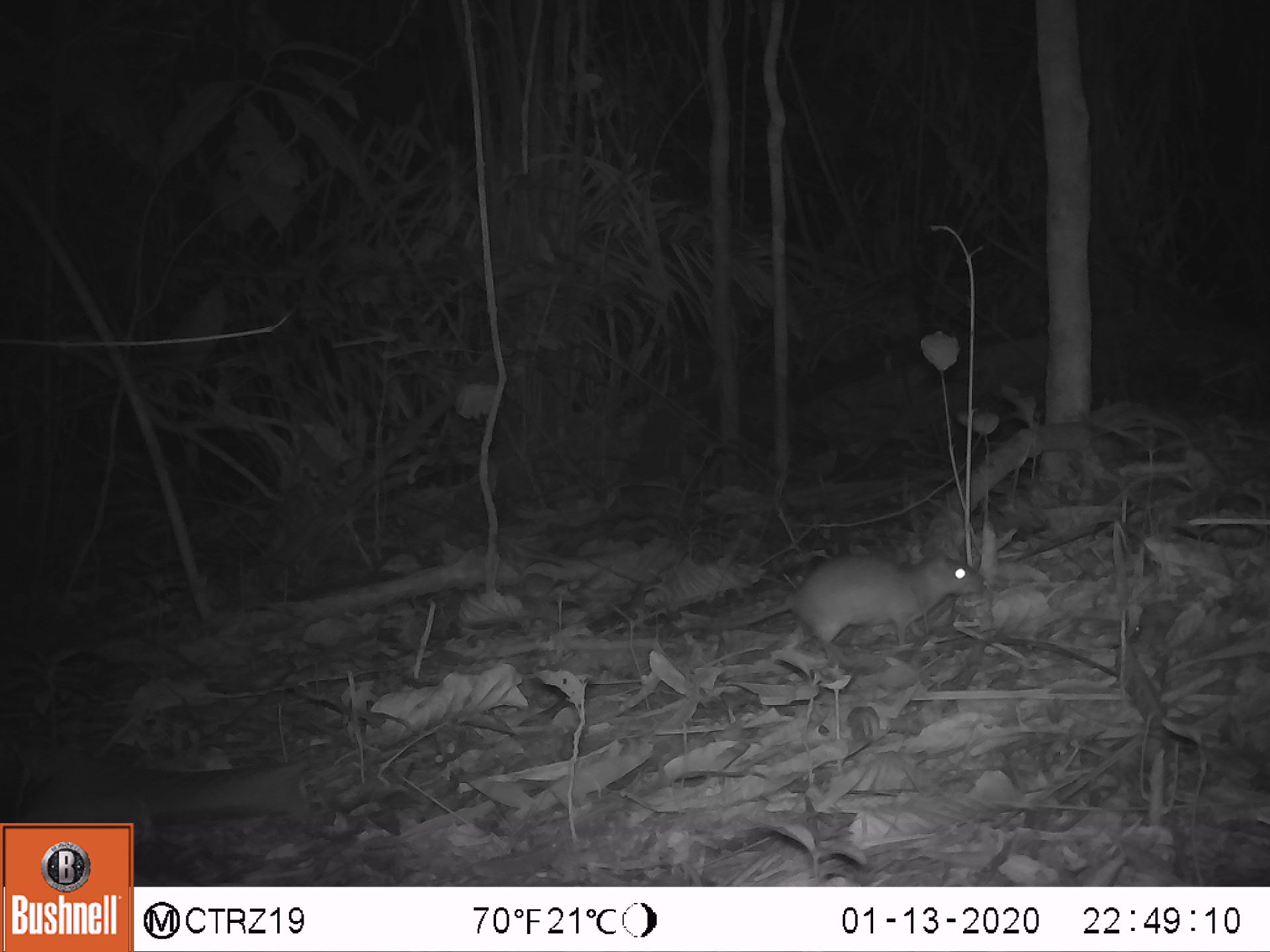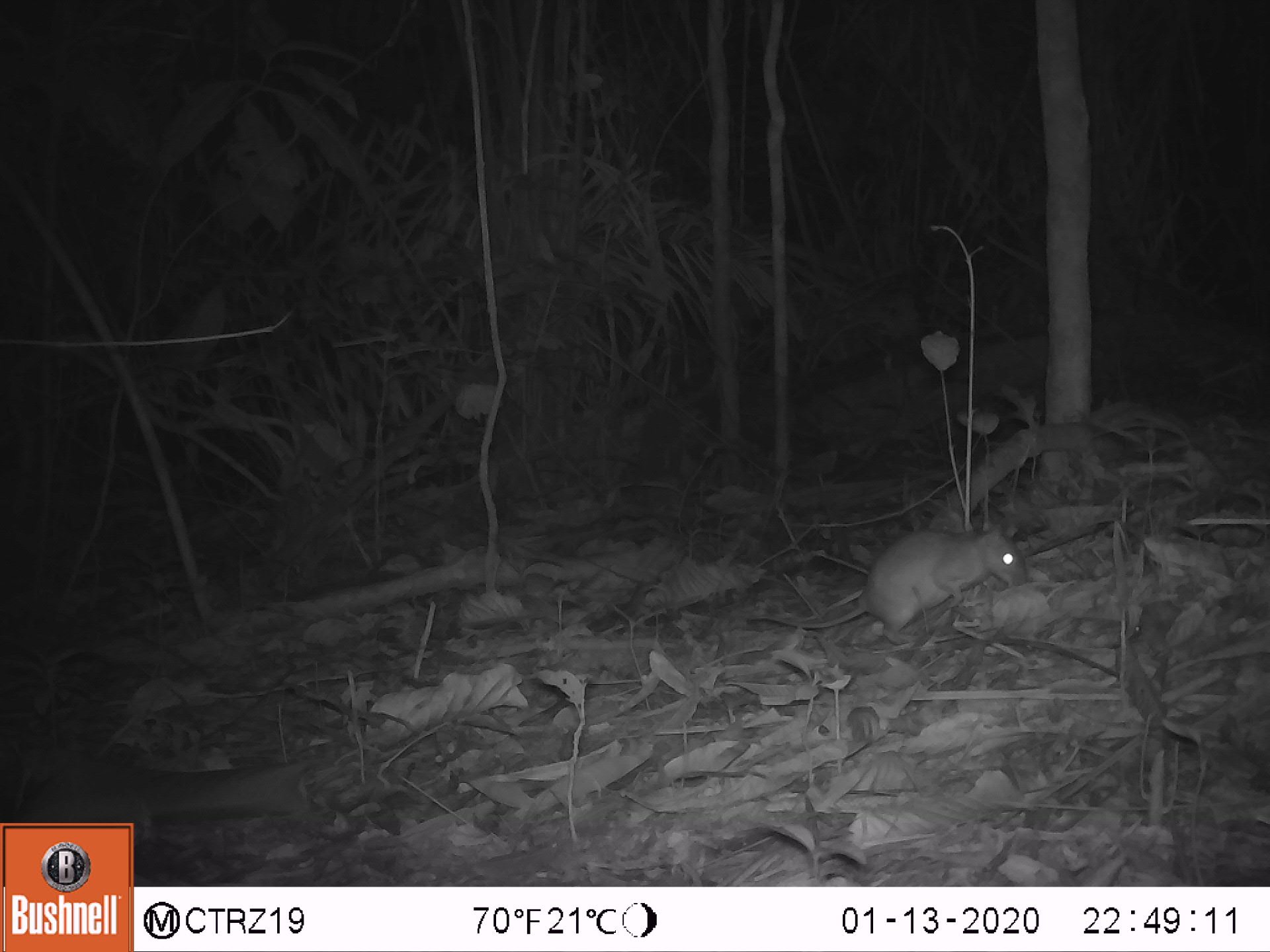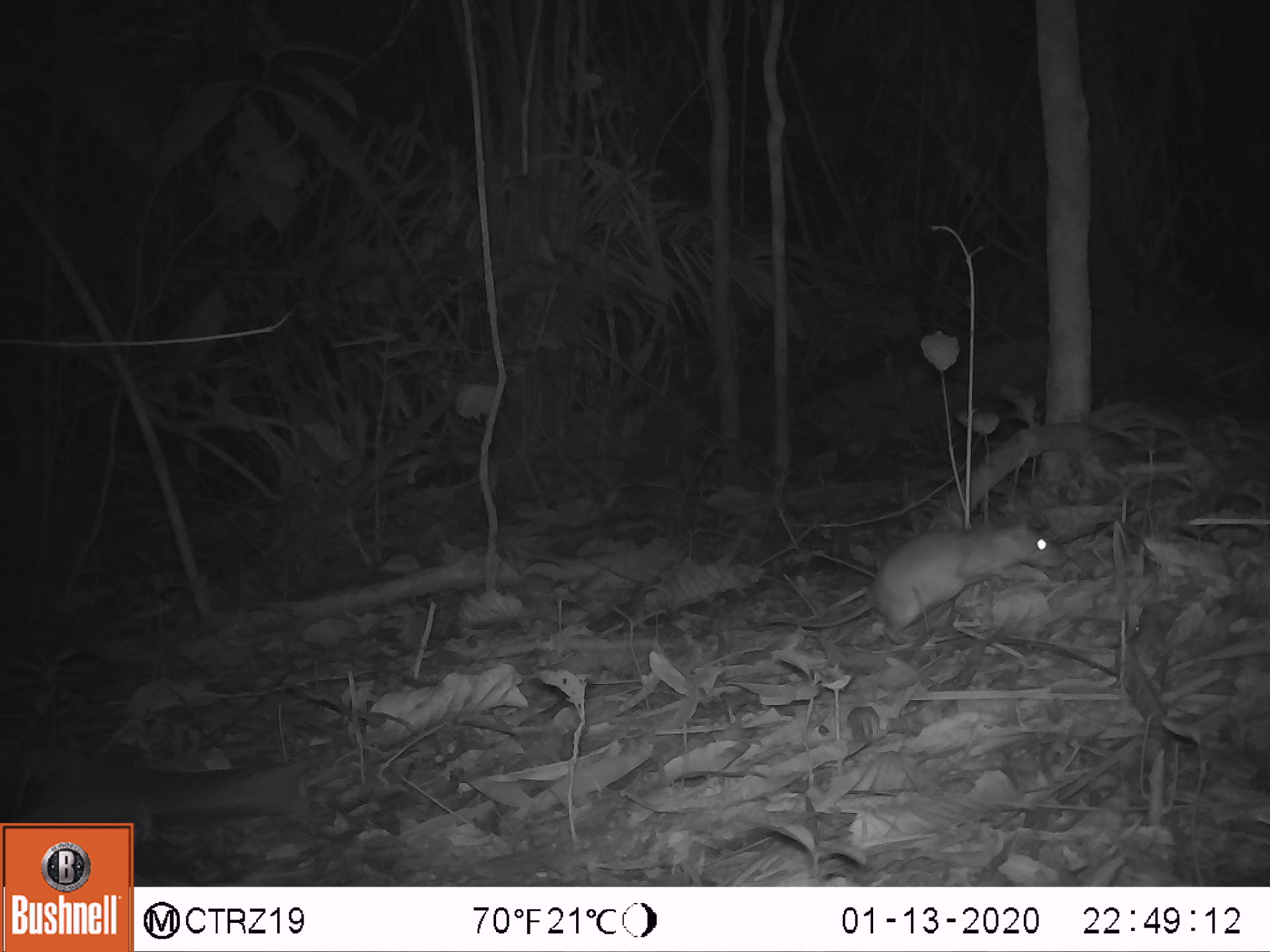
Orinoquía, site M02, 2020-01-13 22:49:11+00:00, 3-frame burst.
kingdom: Animalia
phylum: Chordata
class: Mammalia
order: Rodentia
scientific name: Rodentia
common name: rodent